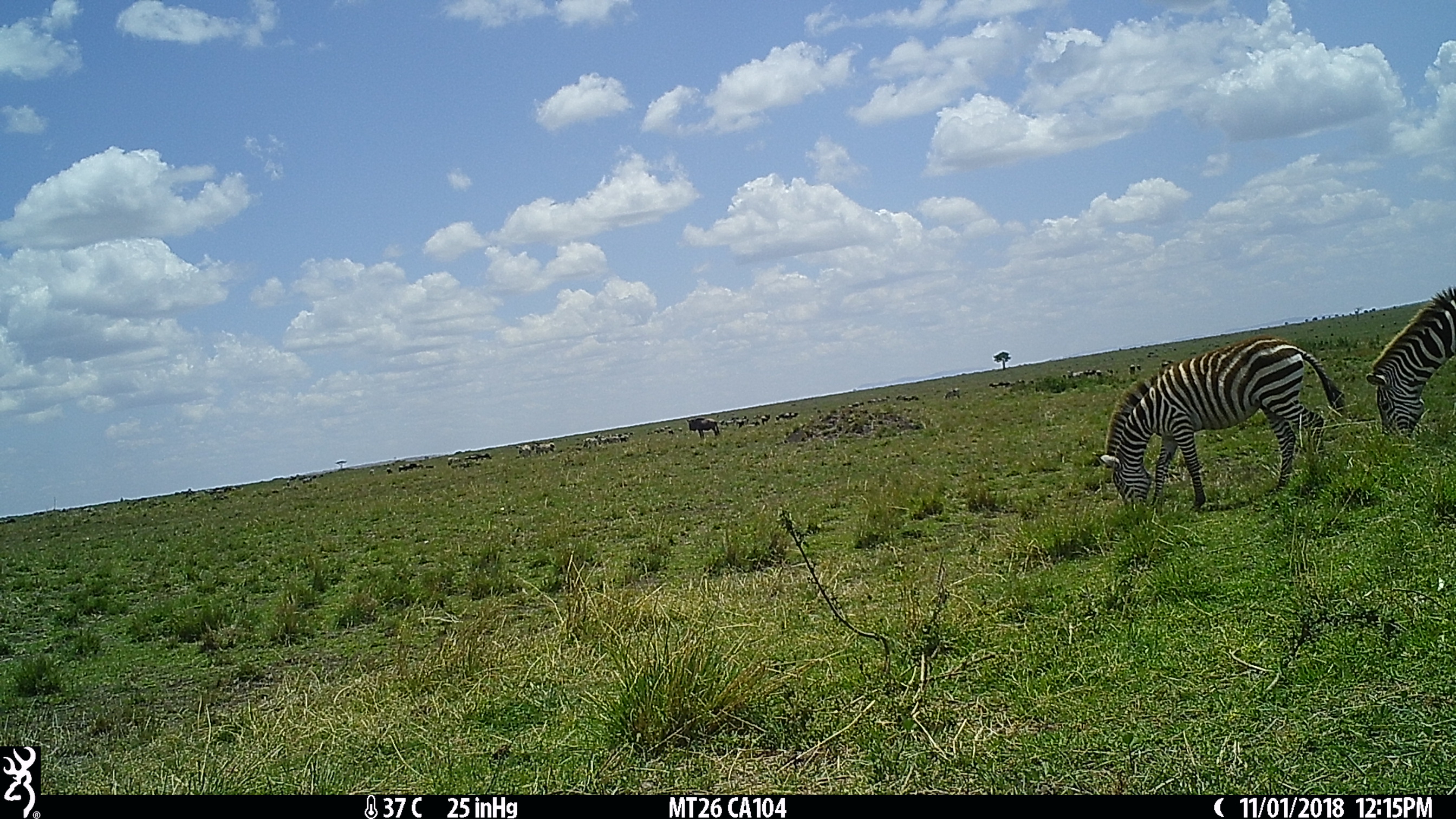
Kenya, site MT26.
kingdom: Animalia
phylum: Chordata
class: Mammalia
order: Perissodactyla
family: Equidae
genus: Equus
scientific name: Equus quagga burchellii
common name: burchell's zebra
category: zebra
Zebra (burchell's zebra) (Equus quagga burchellii).